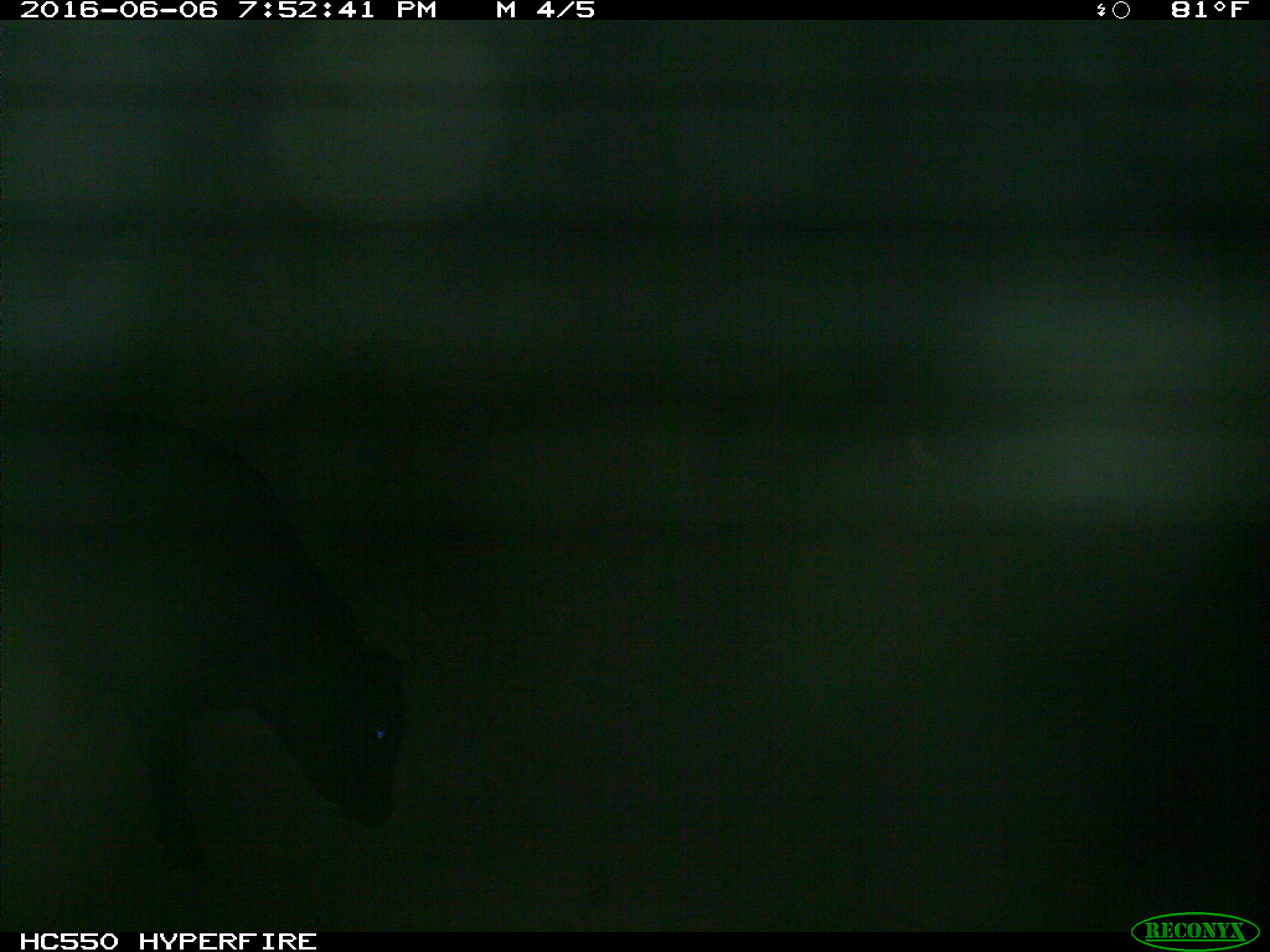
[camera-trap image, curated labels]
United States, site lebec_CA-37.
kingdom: Animalia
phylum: Chordata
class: Mammalia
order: Artiodactyla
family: Bovidae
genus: Bos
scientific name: Bos taurus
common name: domestic cow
Bos taurus (domestic cow).